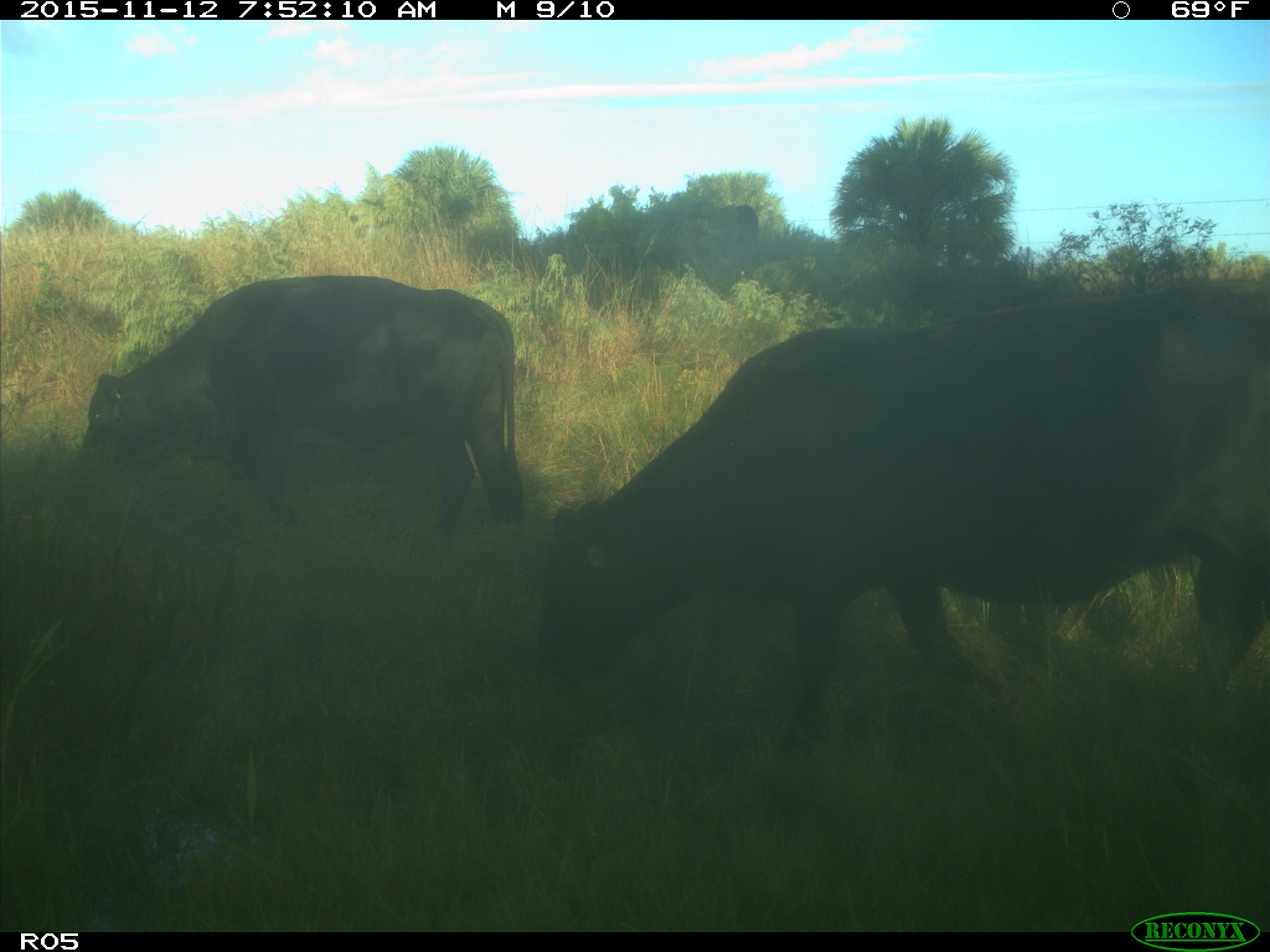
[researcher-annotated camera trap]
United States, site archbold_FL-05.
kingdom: Animalia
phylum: Chordata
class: Mammalia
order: Artiodactyla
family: Bovidae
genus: Bos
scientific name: Bos taurus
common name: domestic cow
Bos taurus (domestic cow).